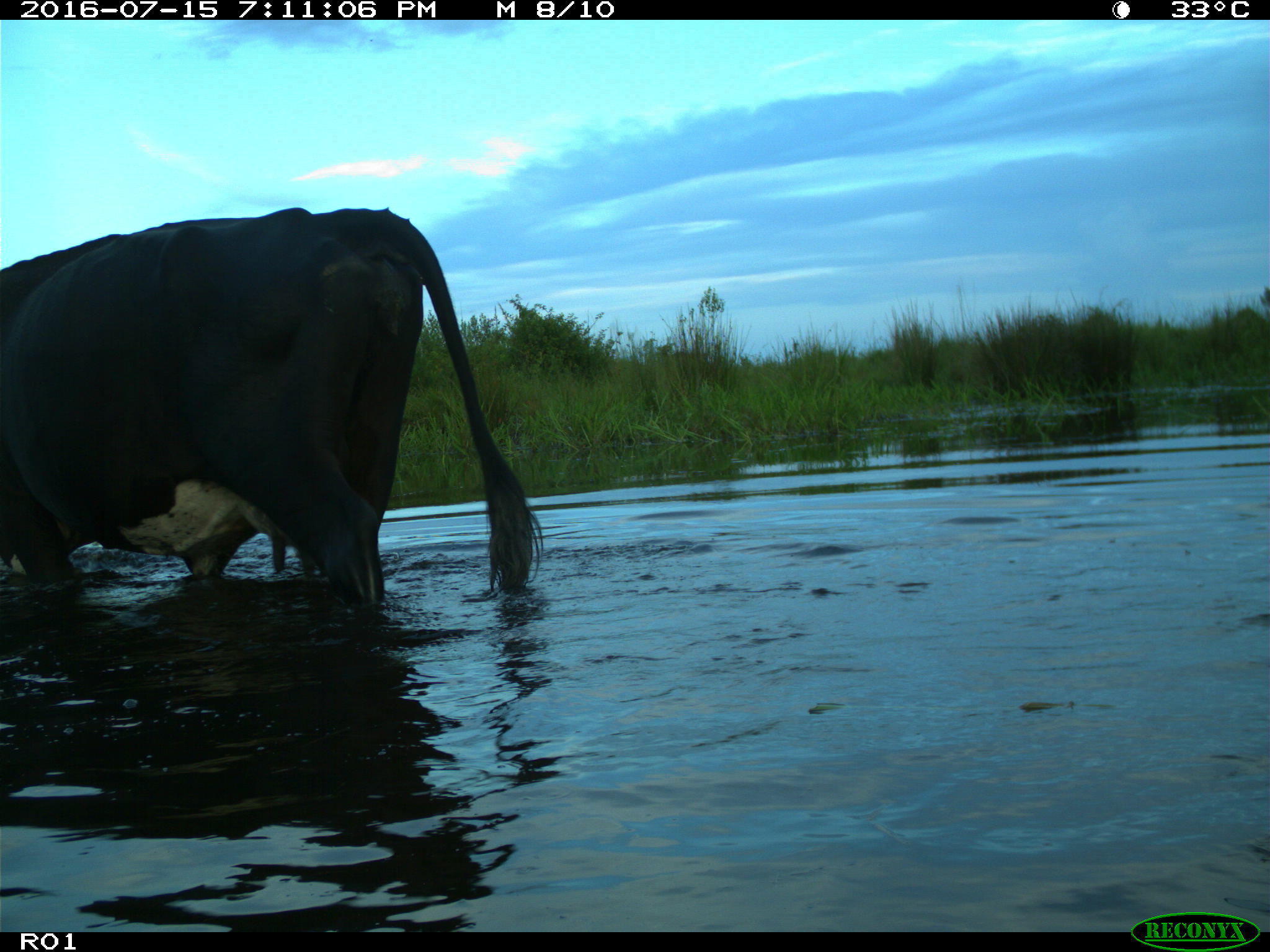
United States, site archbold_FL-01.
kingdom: Animalia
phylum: Chordata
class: Mammalia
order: Artiodactyla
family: Bovidae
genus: Bos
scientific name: Bos taurus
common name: domestic cow